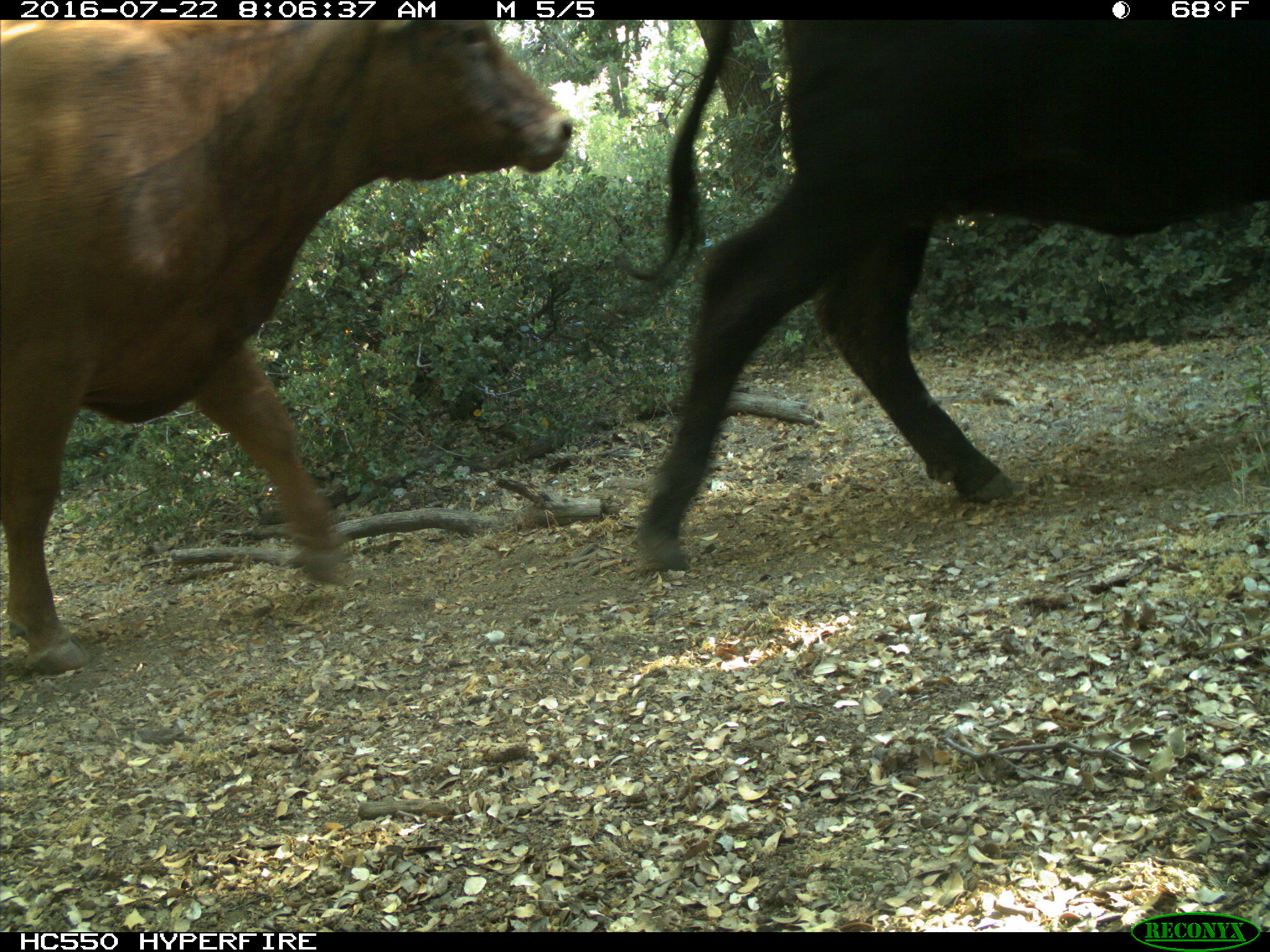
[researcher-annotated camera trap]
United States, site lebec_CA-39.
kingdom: Animalia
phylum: Chordata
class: Mammalia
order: Artiodactyla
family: Bovidae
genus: Bos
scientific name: Bos taurus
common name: domestic cow